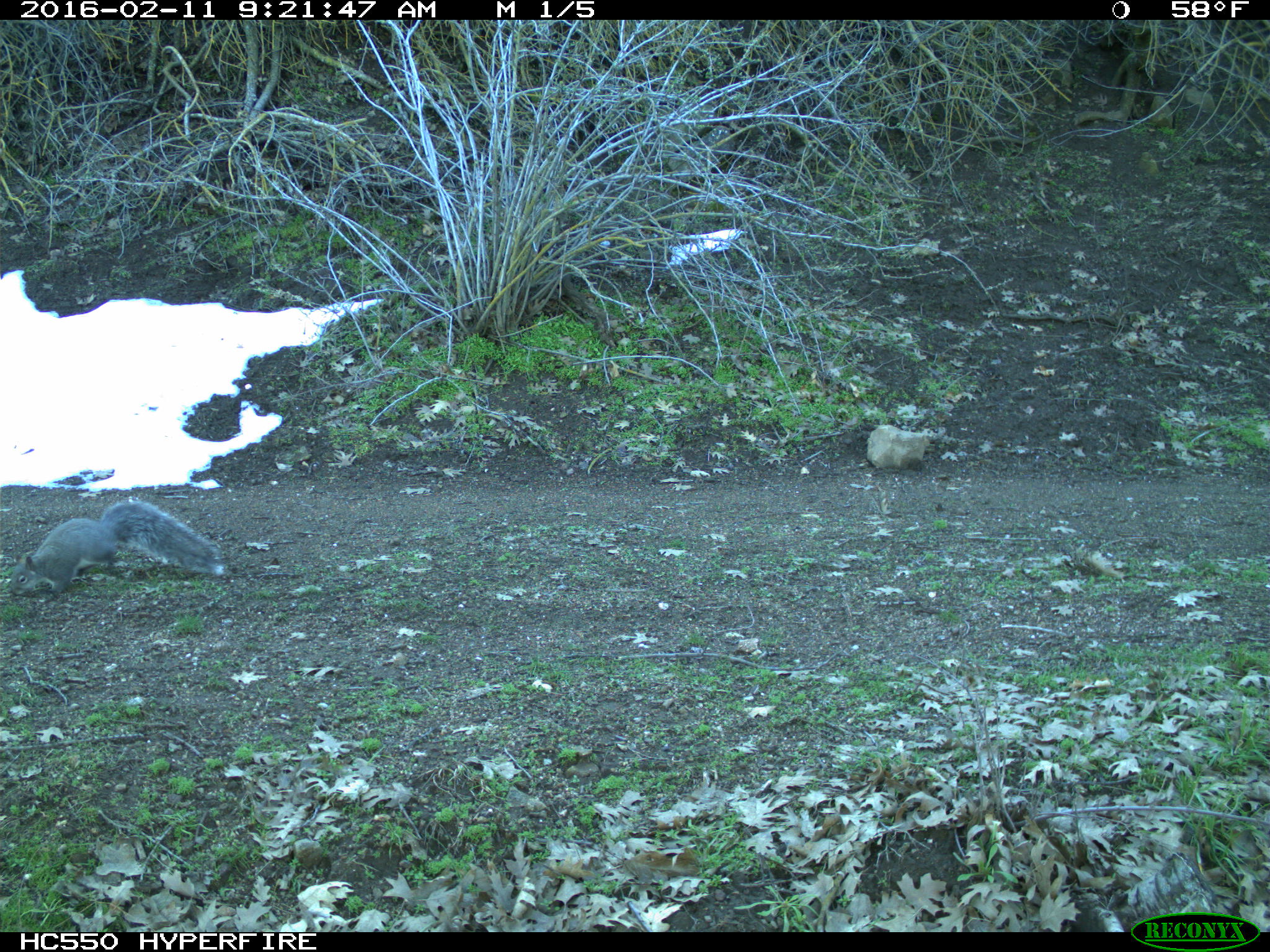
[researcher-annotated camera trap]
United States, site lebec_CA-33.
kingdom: Animalia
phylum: Chordata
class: Mammalia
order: Rodentia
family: Sciuridae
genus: Sciurus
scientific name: Sciurus carolinensis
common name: eastern gray squirrel